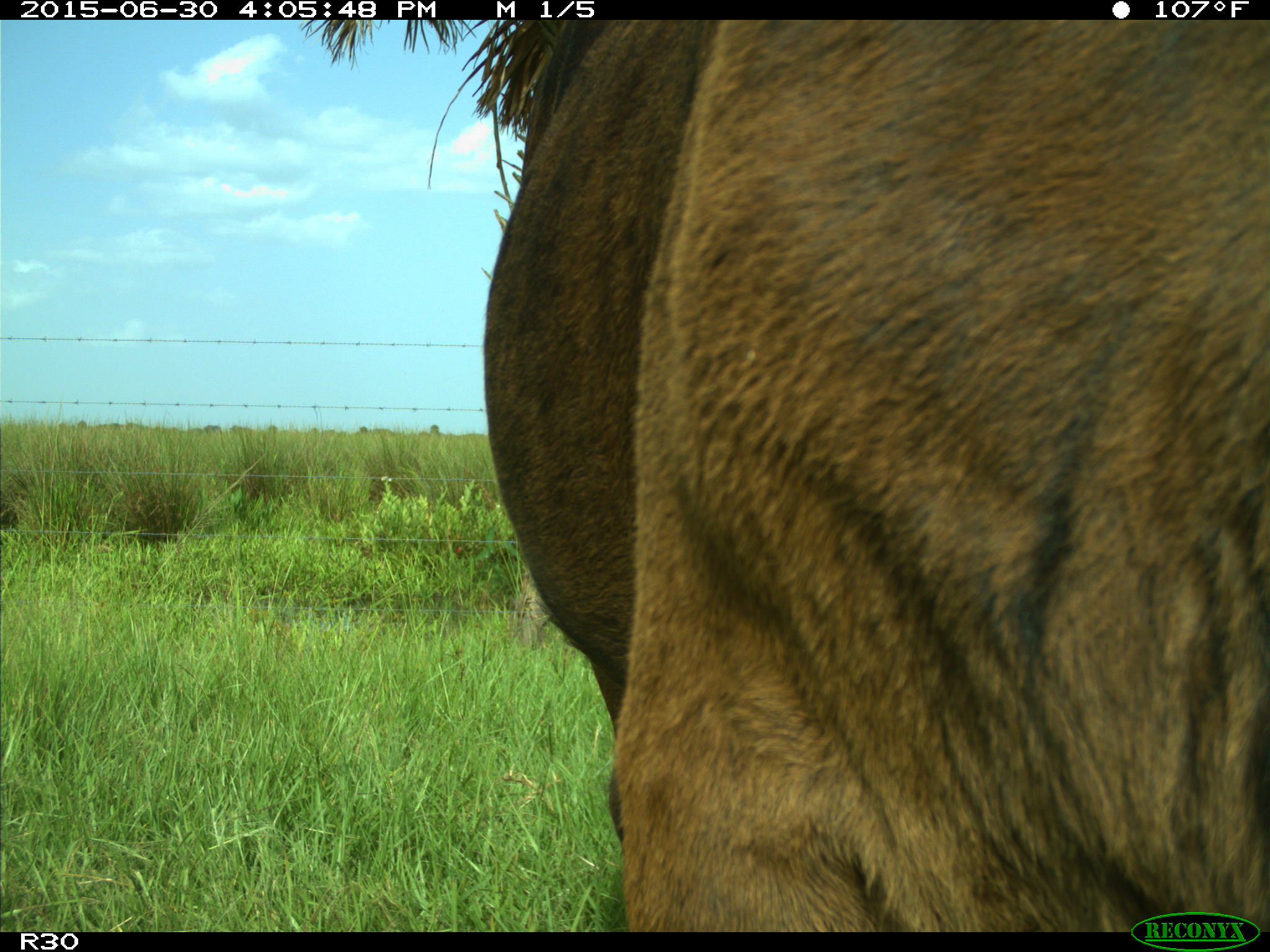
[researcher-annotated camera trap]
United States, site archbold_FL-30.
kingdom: Animalia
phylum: Chordata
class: Mammalia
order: Artiodactyla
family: Bovidae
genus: Bos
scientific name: Bos taurus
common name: domestic cow